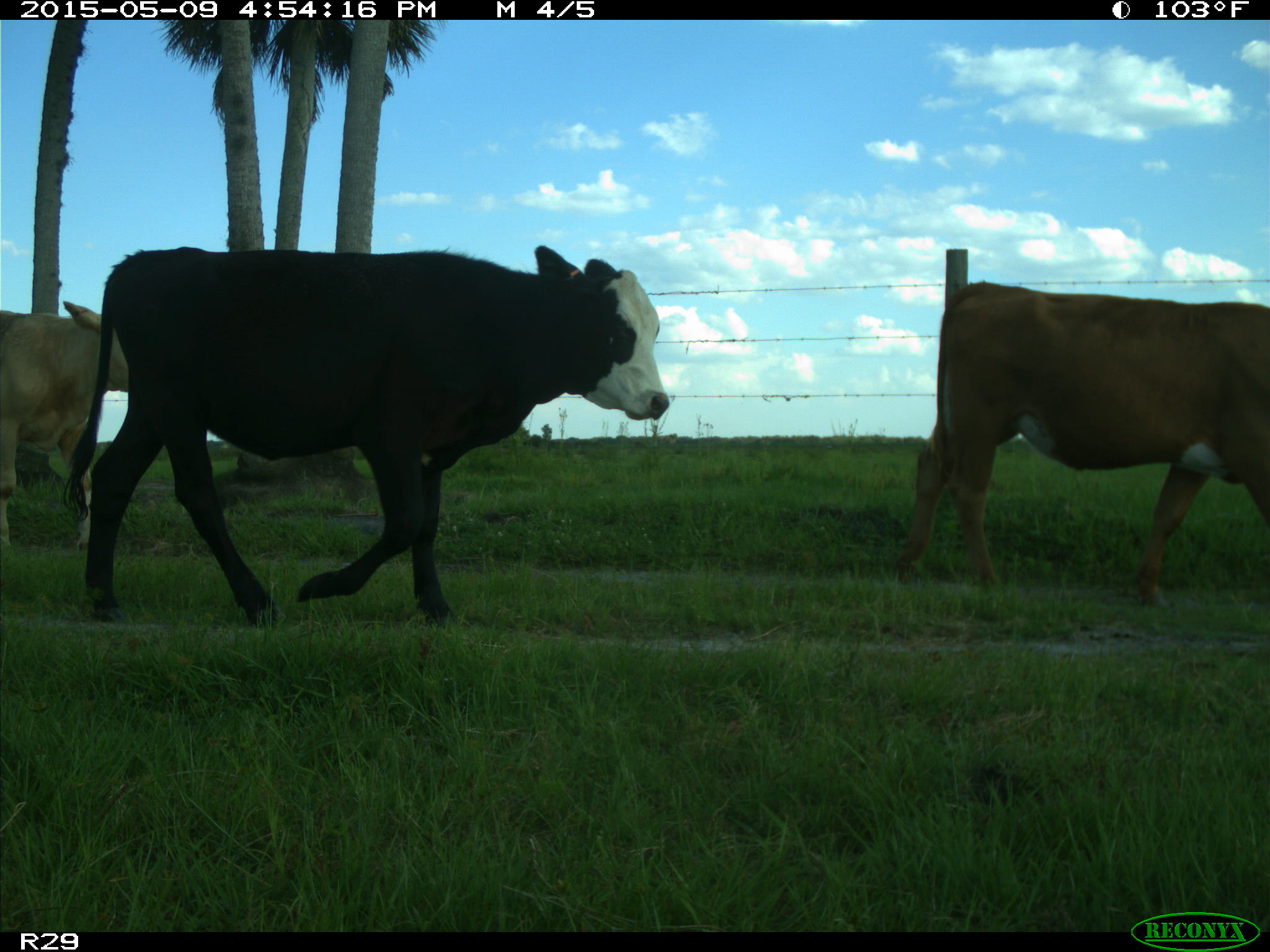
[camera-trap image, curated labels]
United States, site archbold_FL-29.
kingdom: Animalia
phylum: Chordata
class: Mammalia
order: Artiodactyla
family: Bovidae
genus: Bos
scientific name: Bos taurus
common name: domestic cow